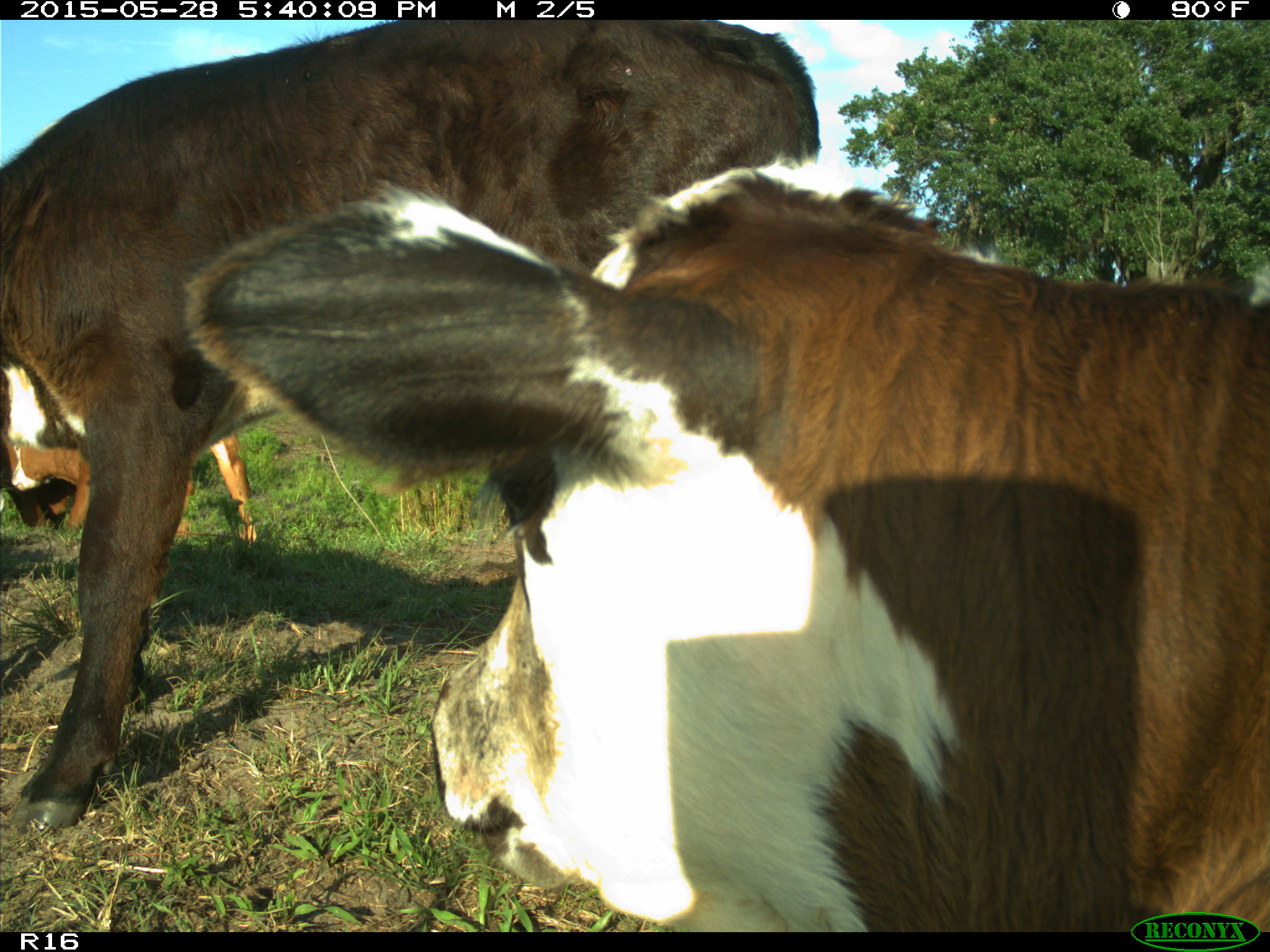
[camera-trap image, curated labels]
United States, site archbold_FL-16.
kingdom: Animalia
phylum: Chordata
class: Mammalia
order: Artiodactyla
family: Bovidae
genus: Bos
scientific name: Bos taurus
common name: domestic cow